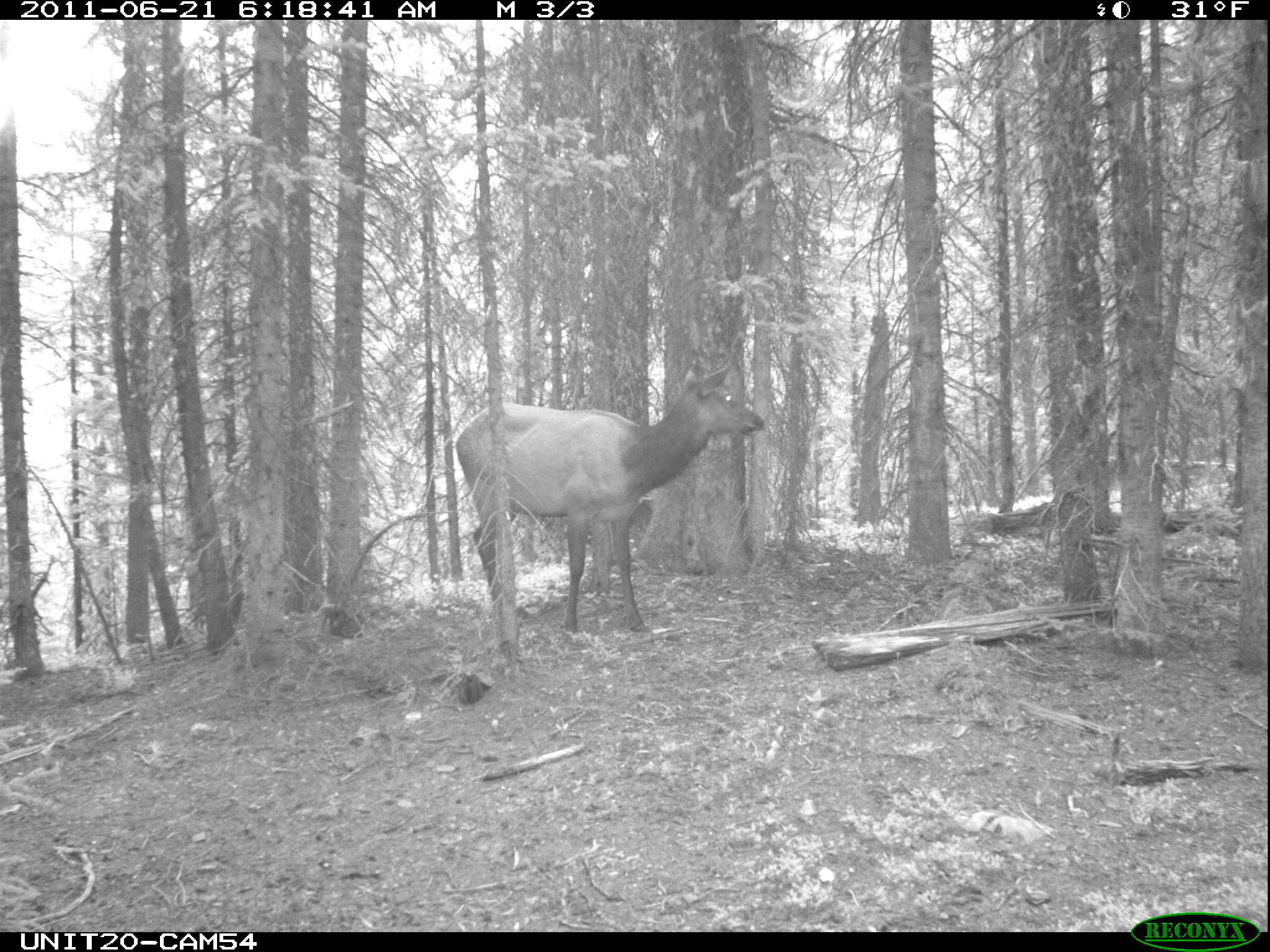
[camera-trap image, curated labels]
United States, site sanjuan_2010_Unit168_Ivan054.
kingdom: Animalia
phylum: Chordata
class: Mammalia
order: Artiodactyla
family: Cervidae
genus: Cervus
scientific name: Cervus elaphus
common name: red deer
Cervus elaphus (red deer).